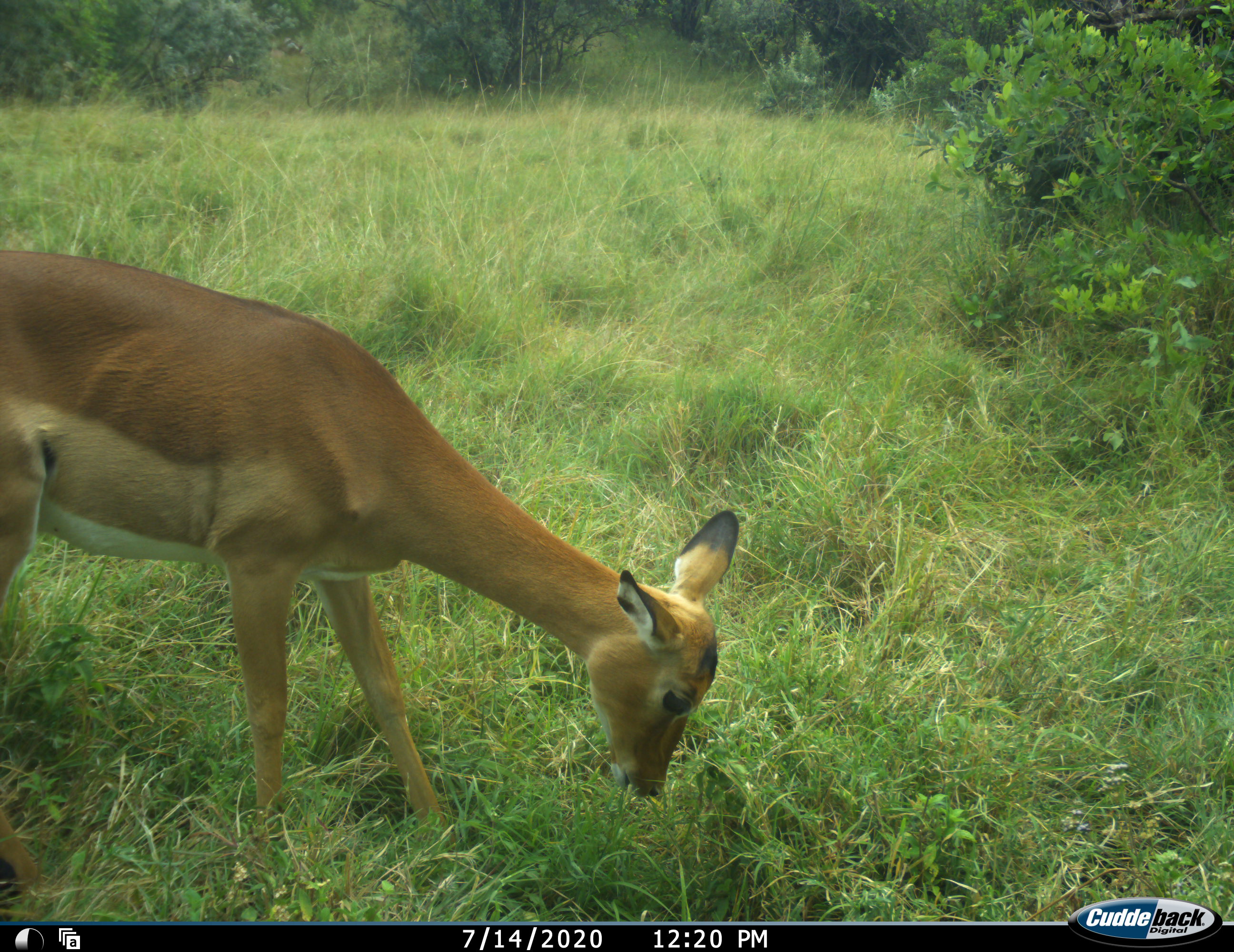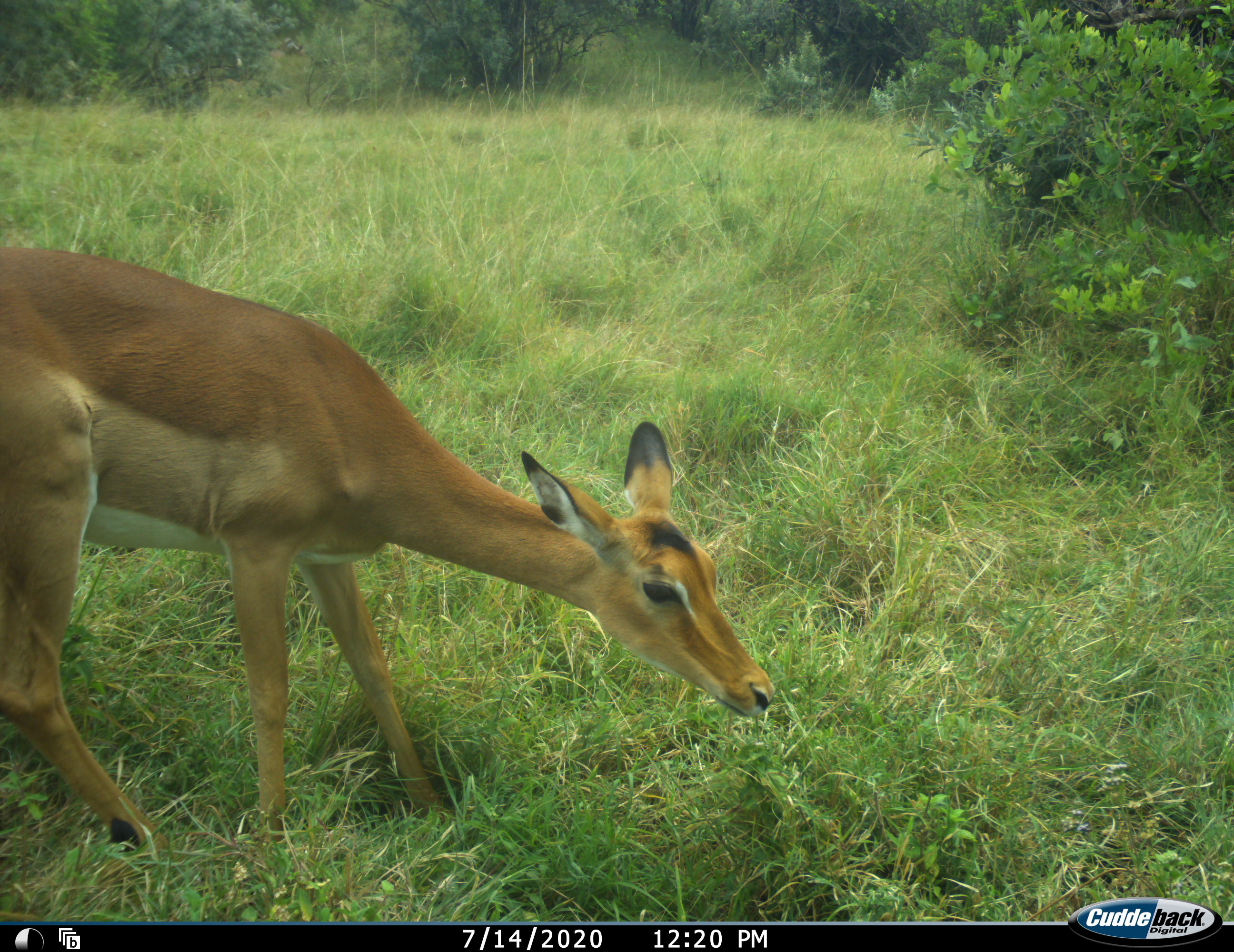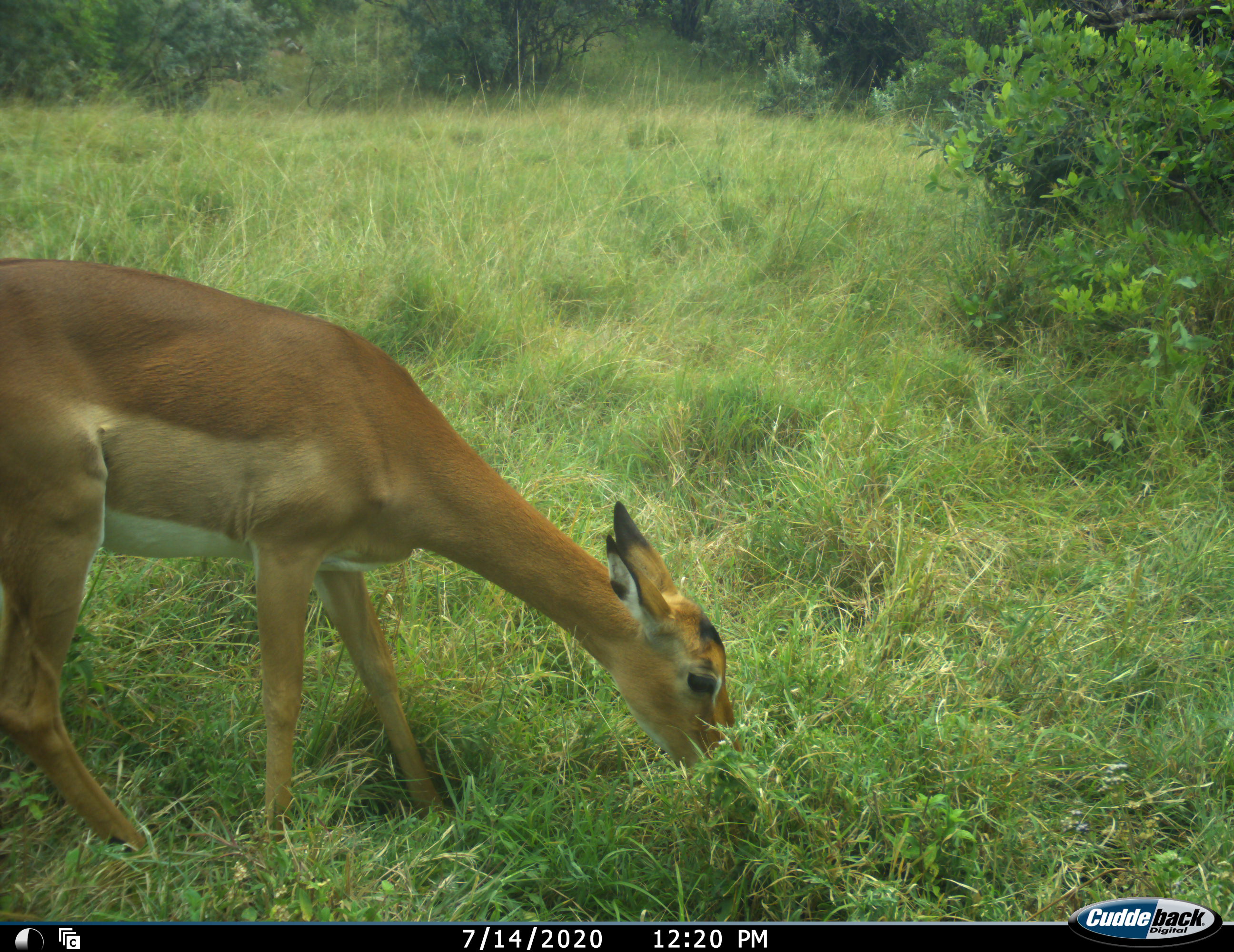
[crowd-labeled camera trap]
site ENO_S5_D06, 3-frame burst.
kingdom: Animalia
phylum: Chordata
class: Mammalia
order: Artiodactyla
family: Bovidae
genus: Aepyceros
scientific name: Aepyceros melampus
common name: impala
Impala (Aepyceros melampus), count 1. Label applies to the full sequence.